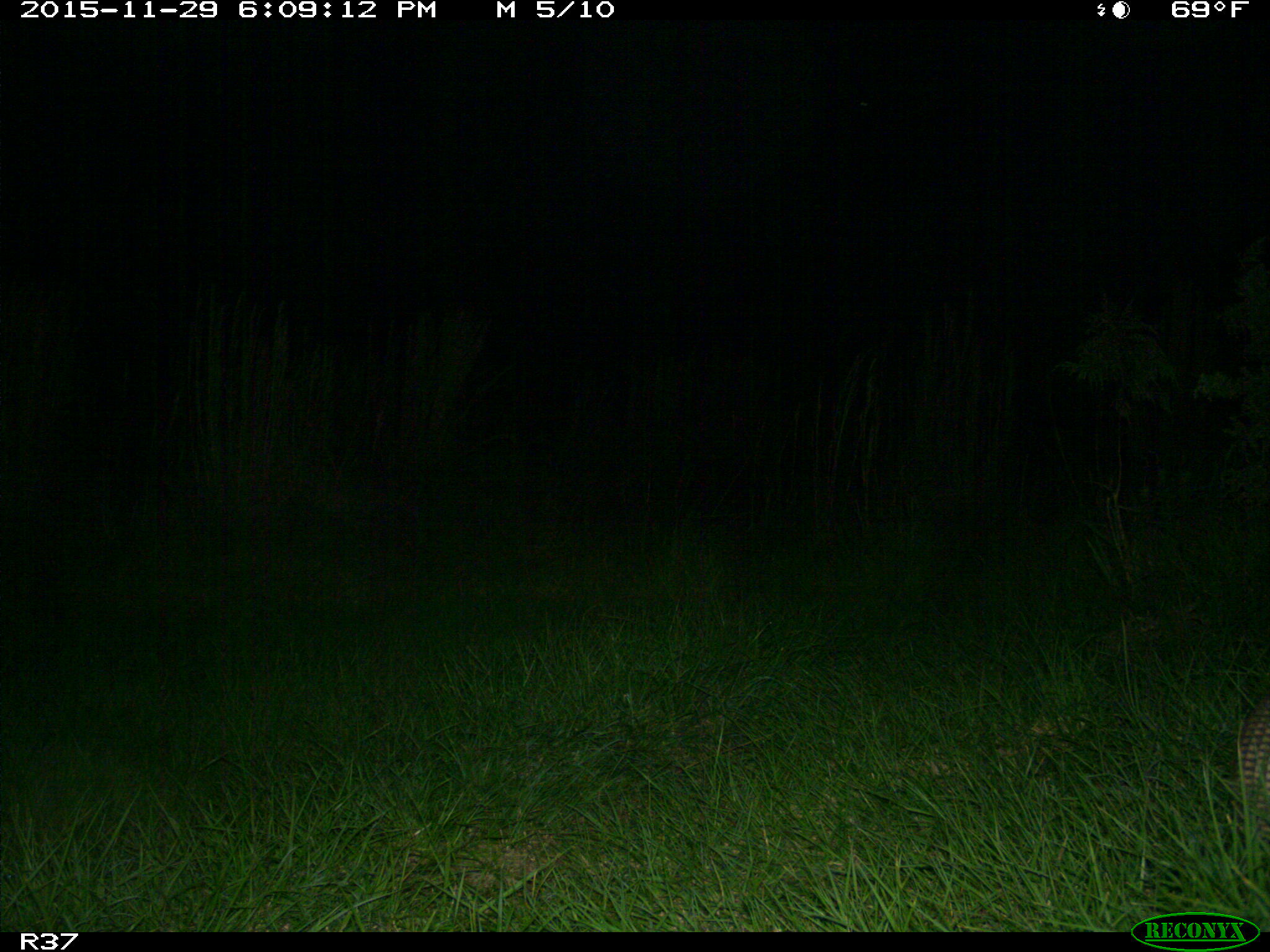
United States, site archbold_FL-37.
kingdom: Animalia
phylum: Chordata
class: Mammalia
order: Cingulata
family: Dasypodidae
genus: Dasypus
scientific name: Dasypus novemcinctus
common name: nine-banded armadillo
Dasypus novemcinctus (nine-banded armadillo).